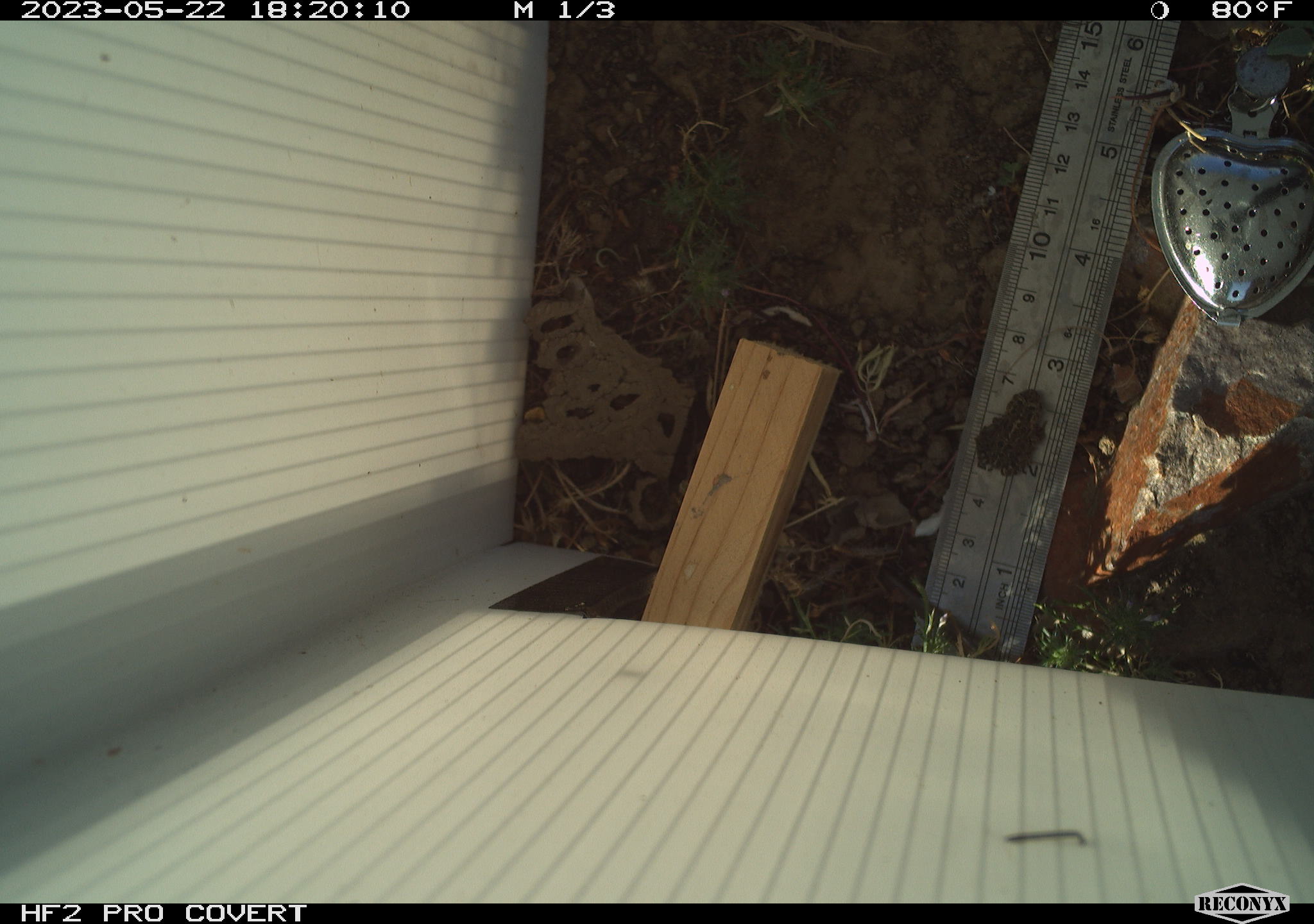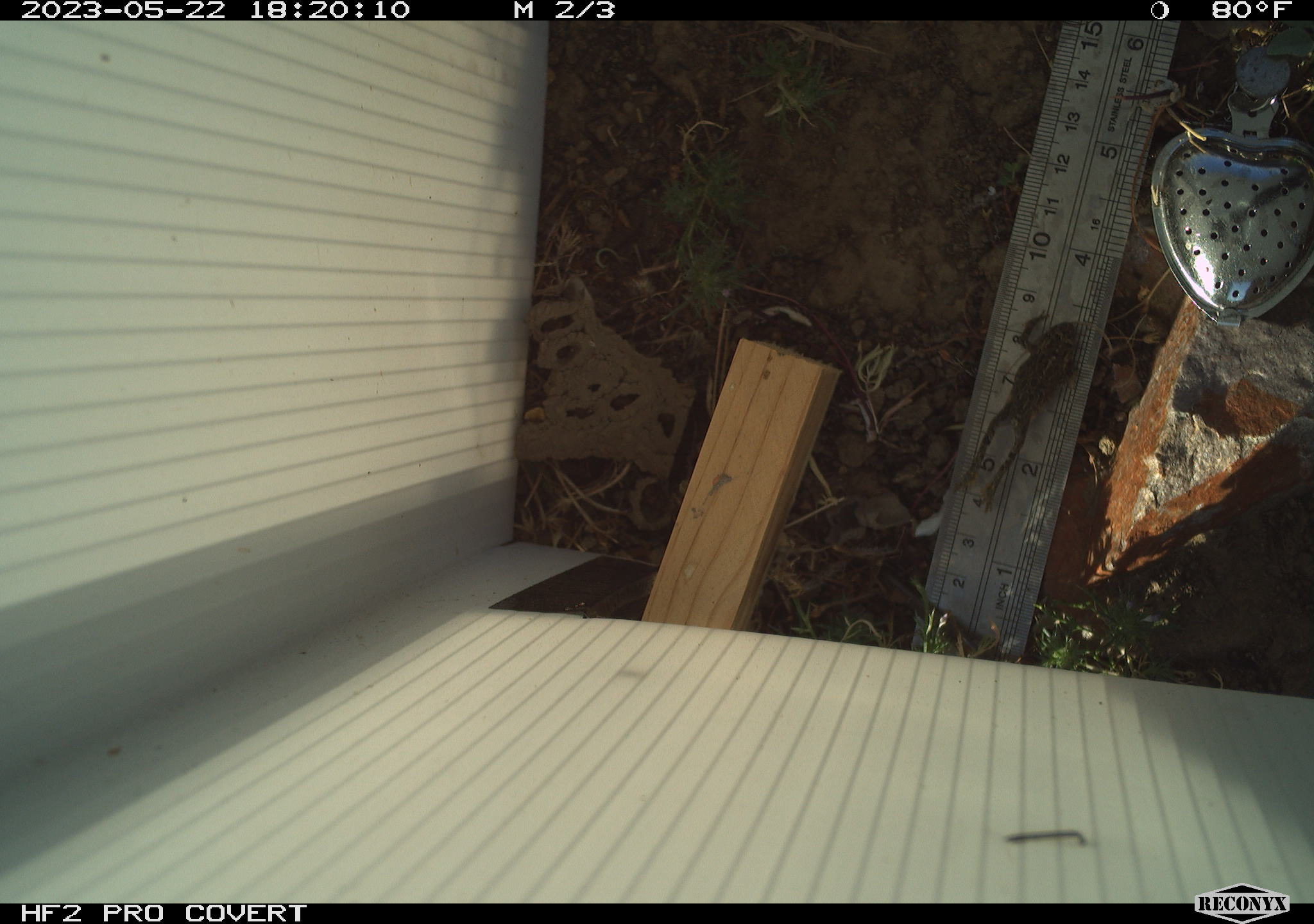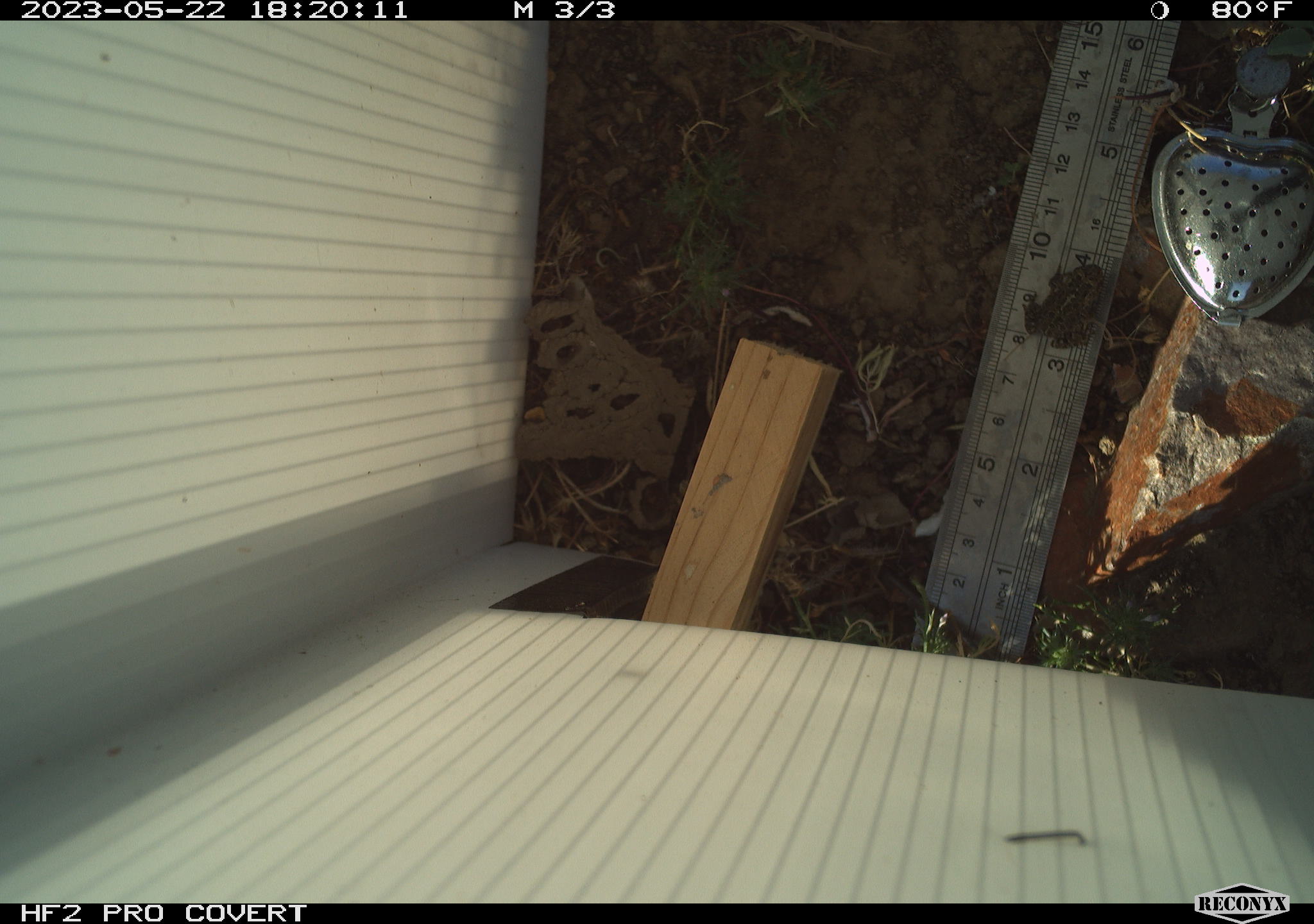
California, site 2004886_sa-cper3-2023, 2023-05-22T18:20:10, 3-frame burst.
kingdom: Animalia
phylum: Chordata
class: Amphibia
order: Anura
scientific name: Anura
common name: frogs